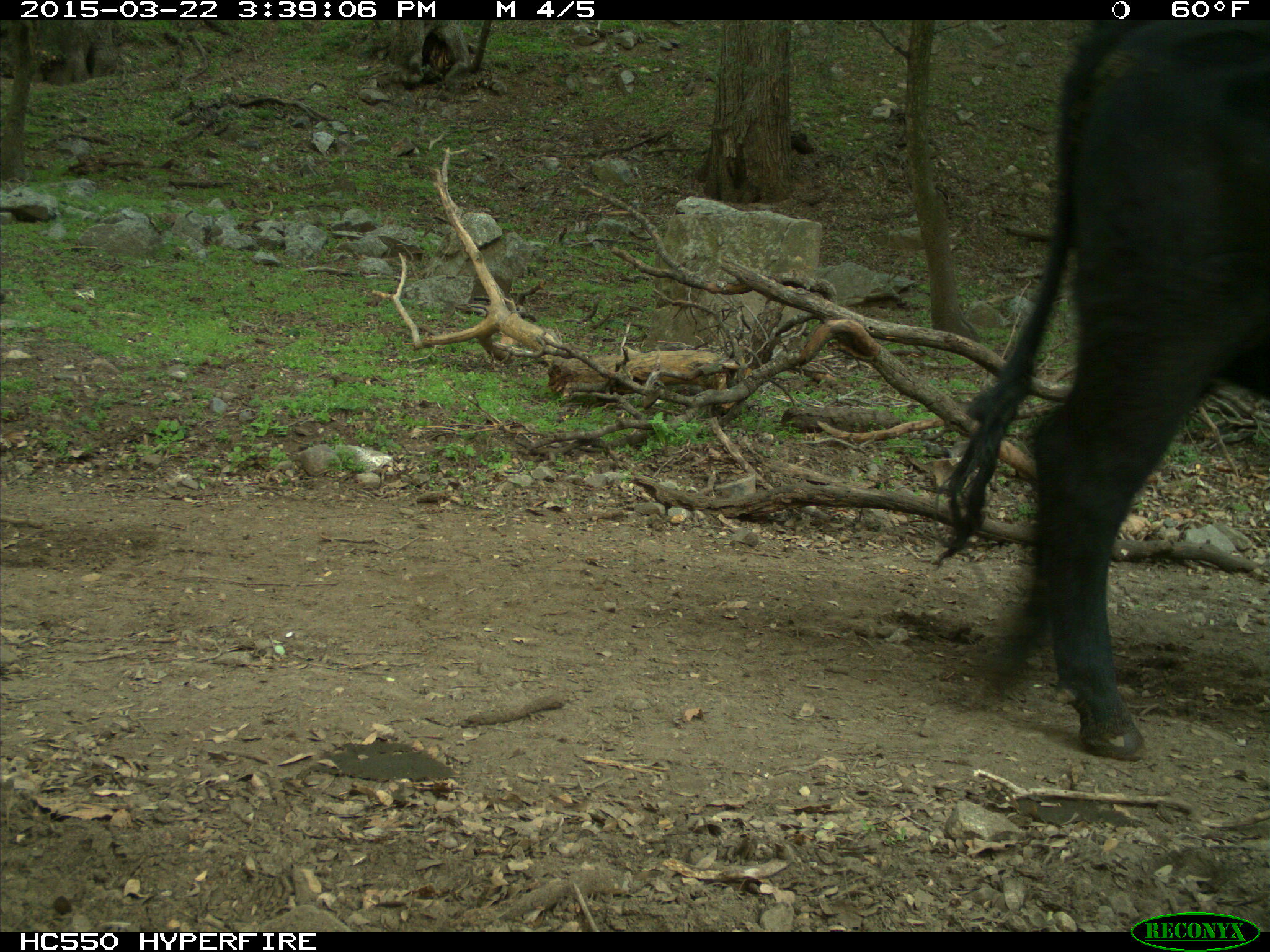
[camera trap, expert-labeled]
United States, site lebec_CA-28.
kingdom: Animalia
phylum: Chordata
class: Mammalia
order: Artiodactyla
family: Bovidae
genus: Bos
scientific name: Bos taurus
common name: domestic cow